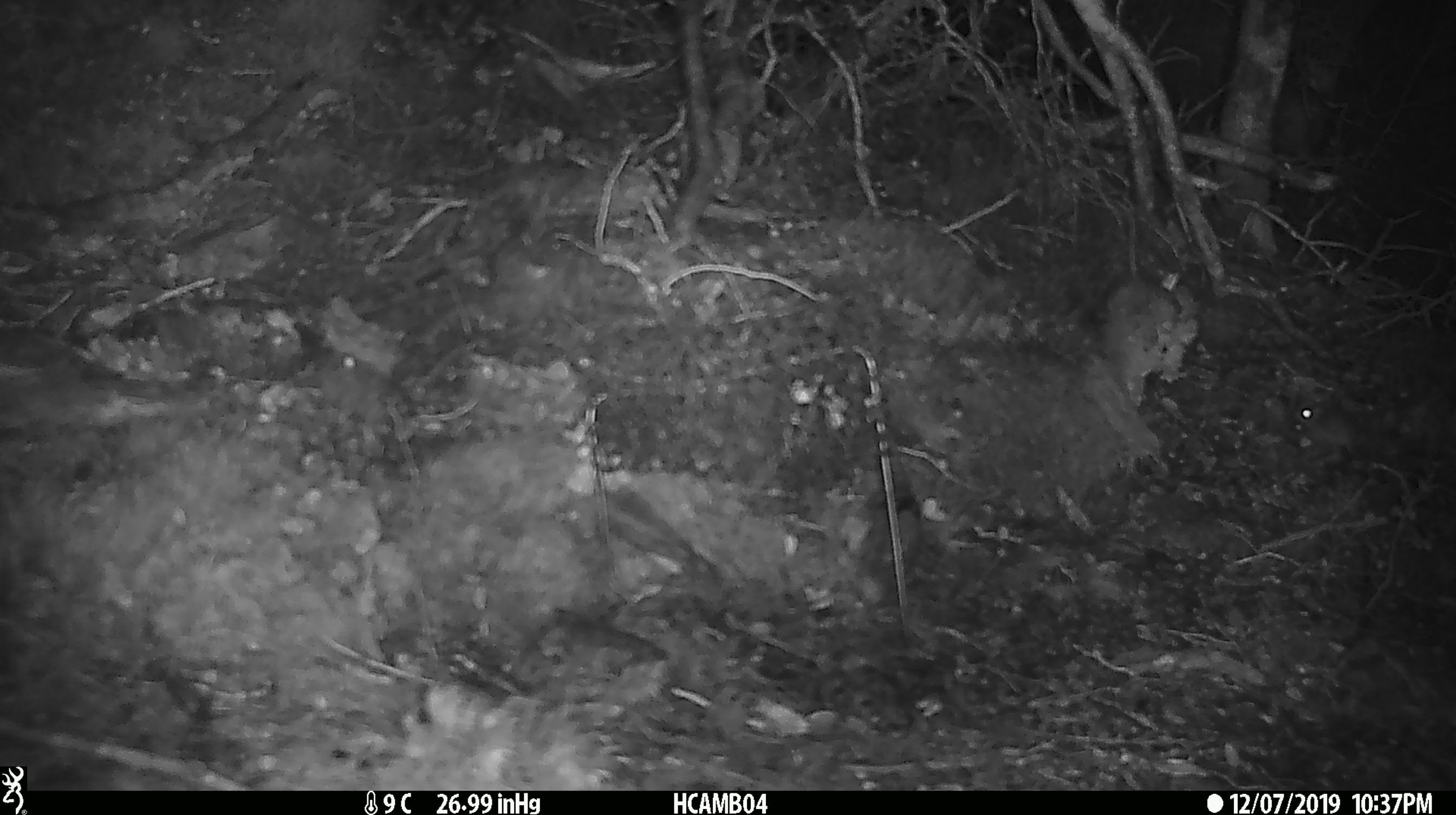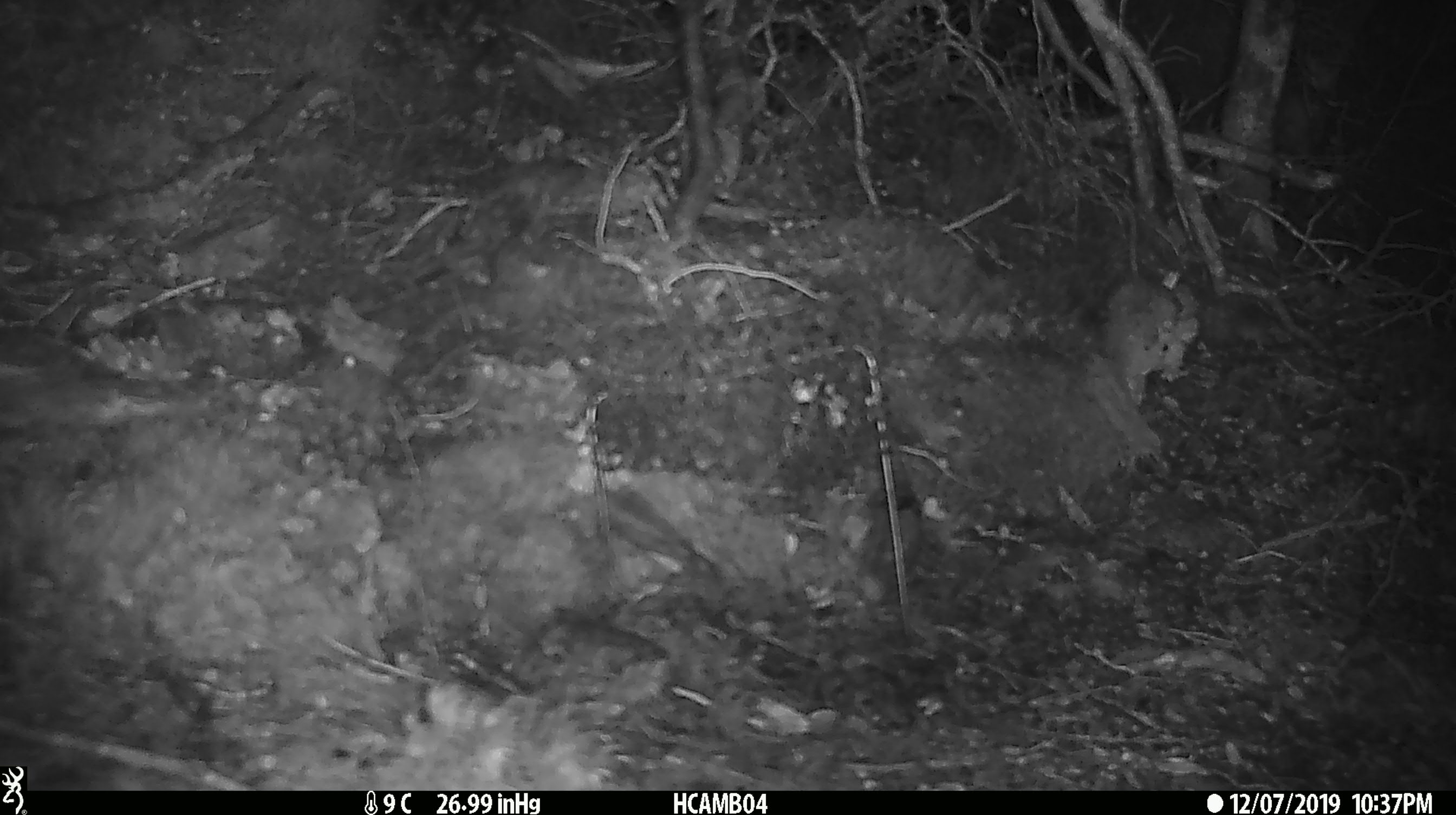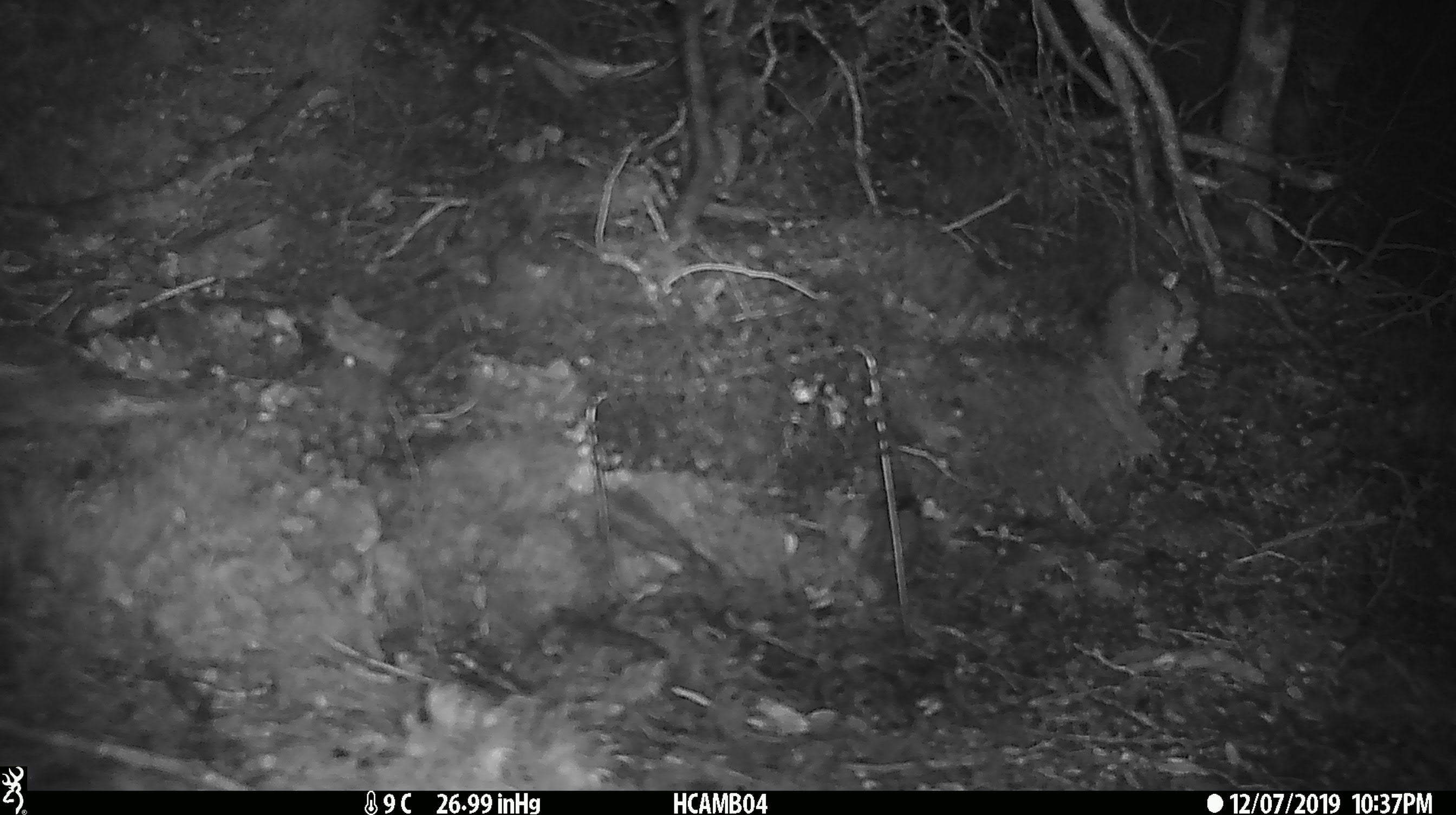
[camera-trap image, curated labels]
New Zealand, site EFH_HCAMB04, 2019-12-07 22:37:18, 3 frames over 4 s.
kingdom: Animalia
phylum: Chordata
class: Mammalia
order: Rodentia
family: Muridae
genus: Mus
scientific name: Mus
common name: mouse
Mouse (Mus).